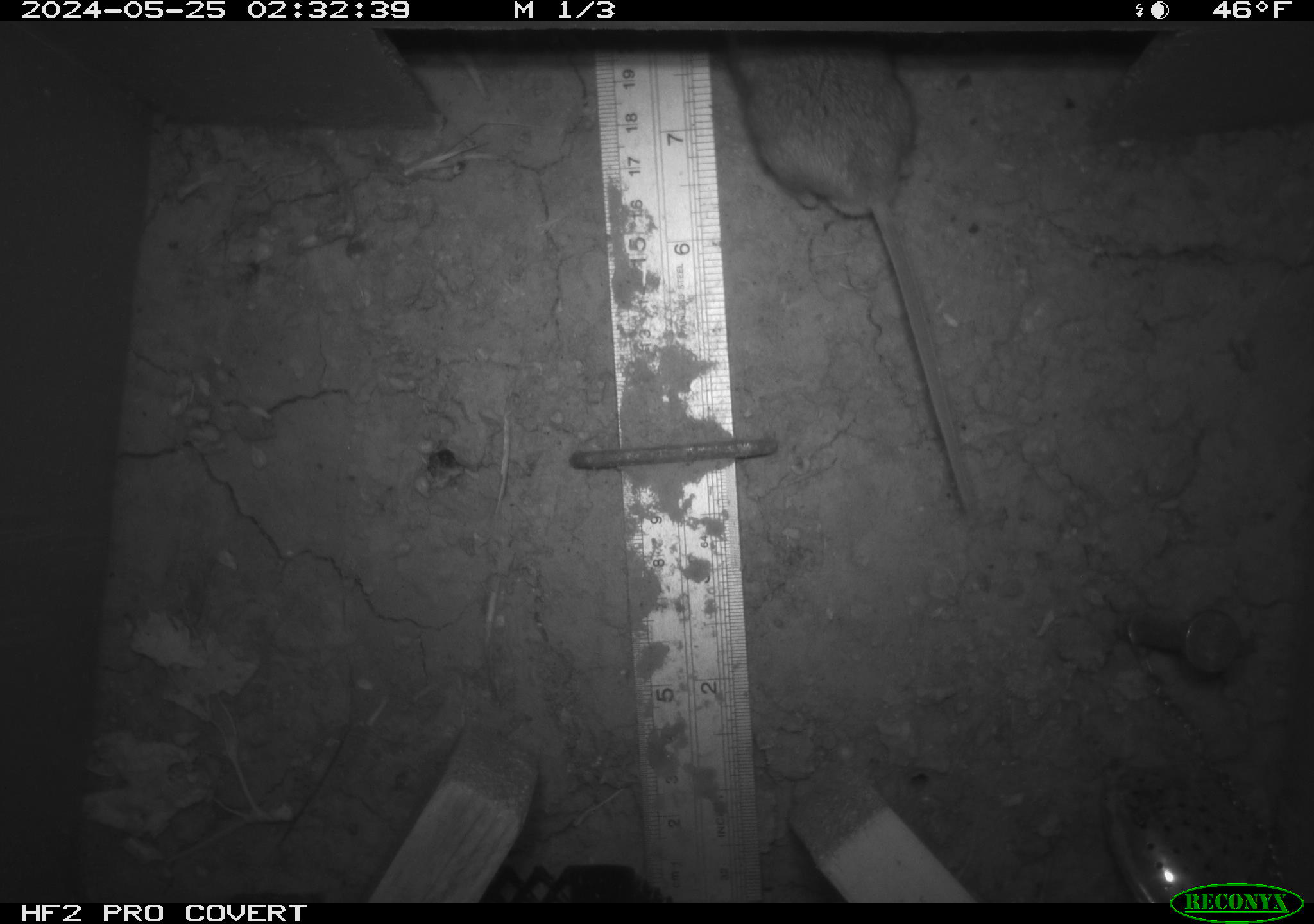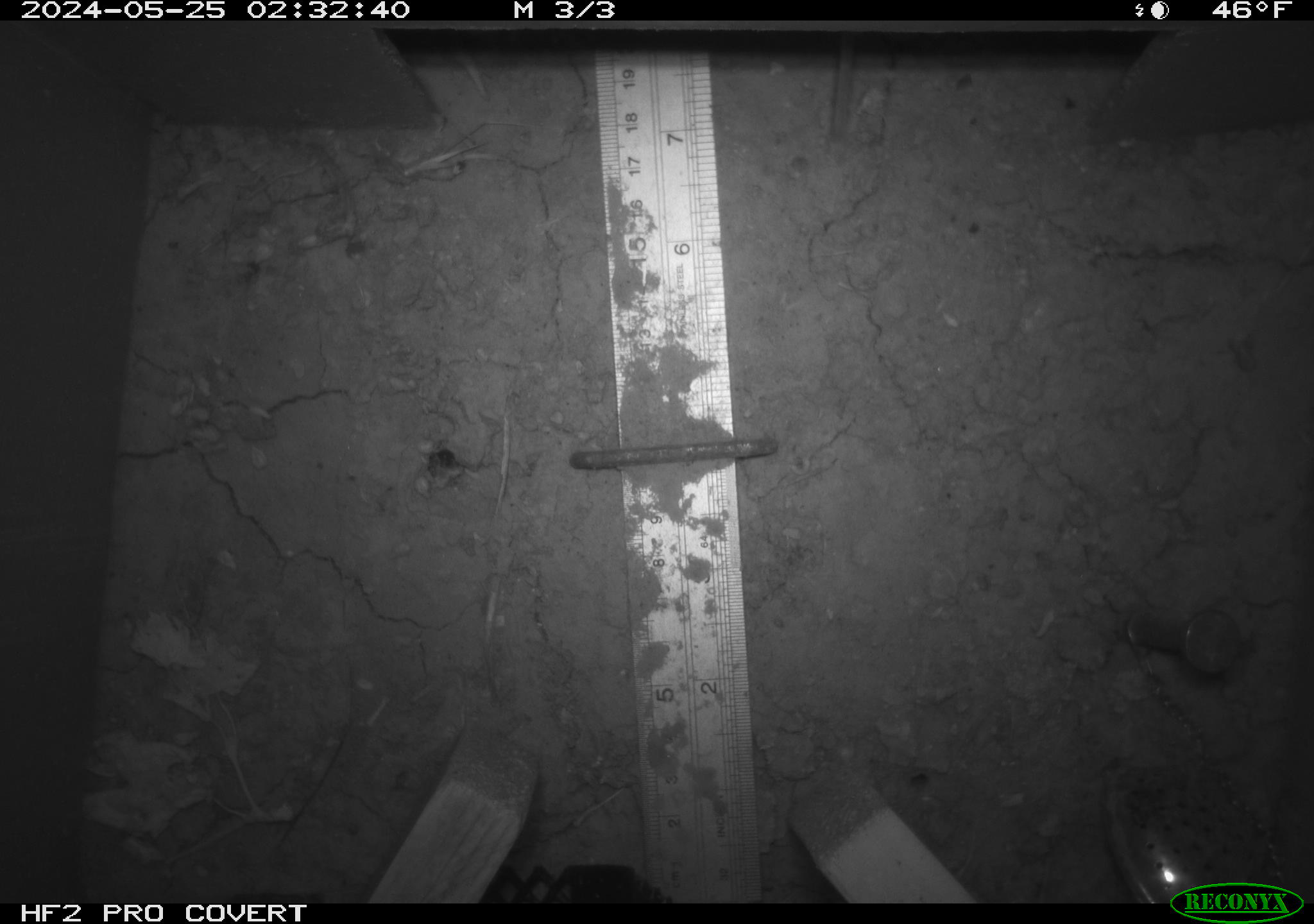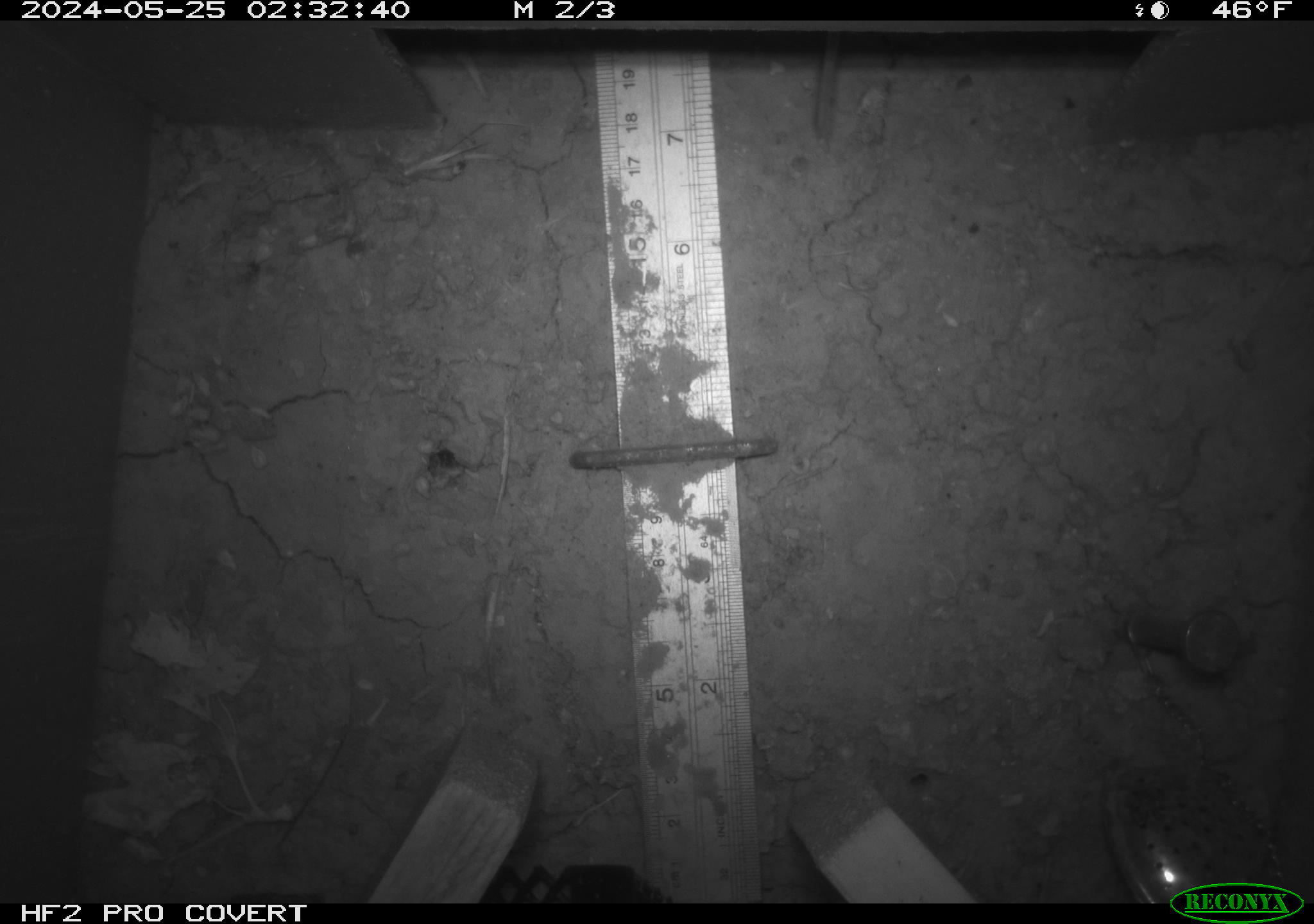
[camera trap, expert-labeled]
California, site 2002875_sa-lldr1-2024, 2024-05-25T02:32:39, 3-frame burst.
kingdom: Animalia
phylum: Chordata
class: Mammalia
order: Rodentia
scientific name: Rodentia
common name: rodent